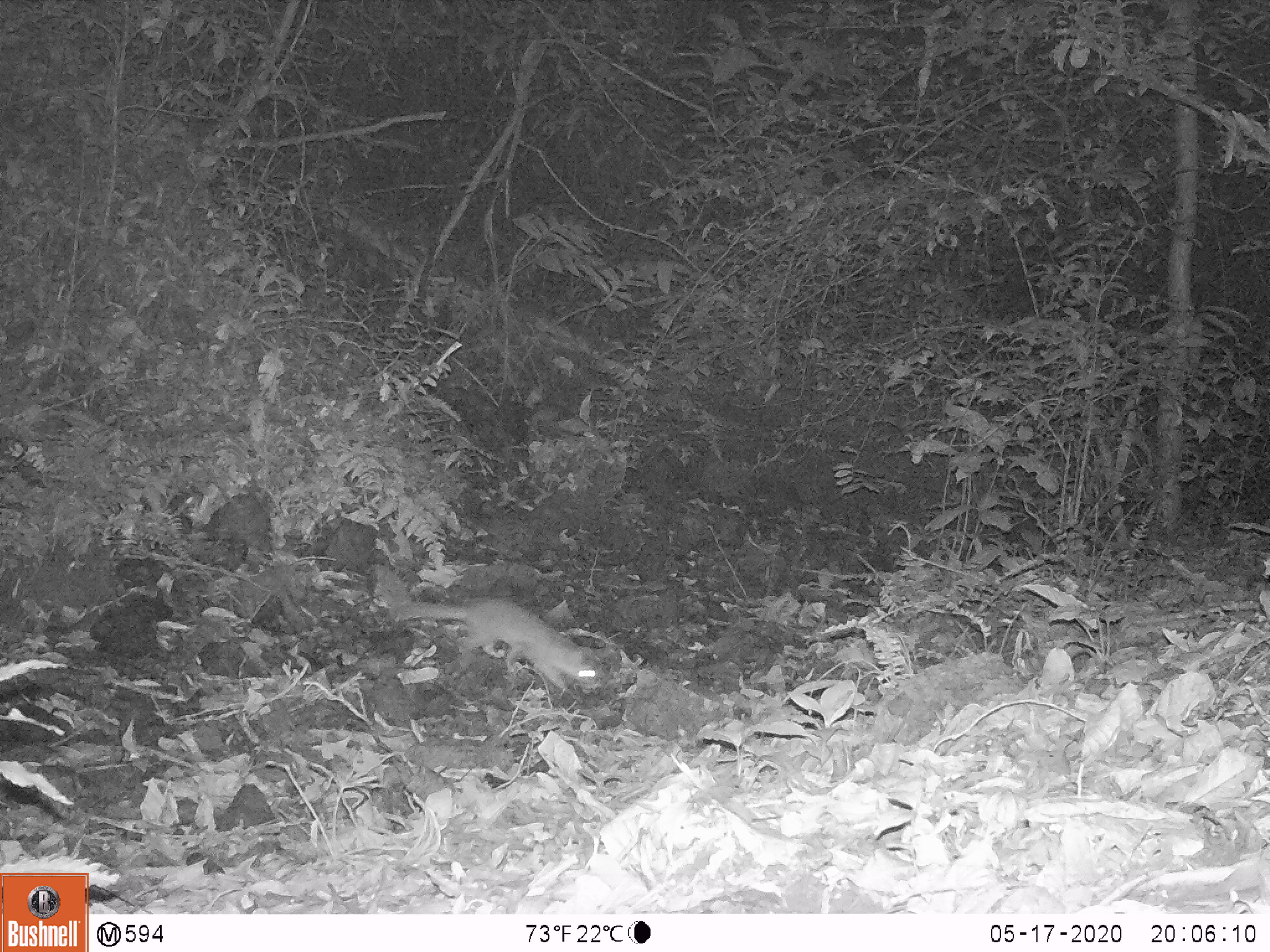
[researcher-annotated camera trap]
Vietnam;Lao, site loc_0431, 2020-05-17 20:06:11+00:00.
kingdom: Animalia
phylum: Chordata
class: Mammalia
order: Carnivora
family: Mustelidae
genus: Melogale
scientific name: Melogale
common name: ferret badger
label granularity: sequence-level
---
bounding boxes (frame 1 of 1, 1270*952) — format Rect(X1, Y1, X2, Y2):
ferret badger: Rect(394, 598, 602, 694)